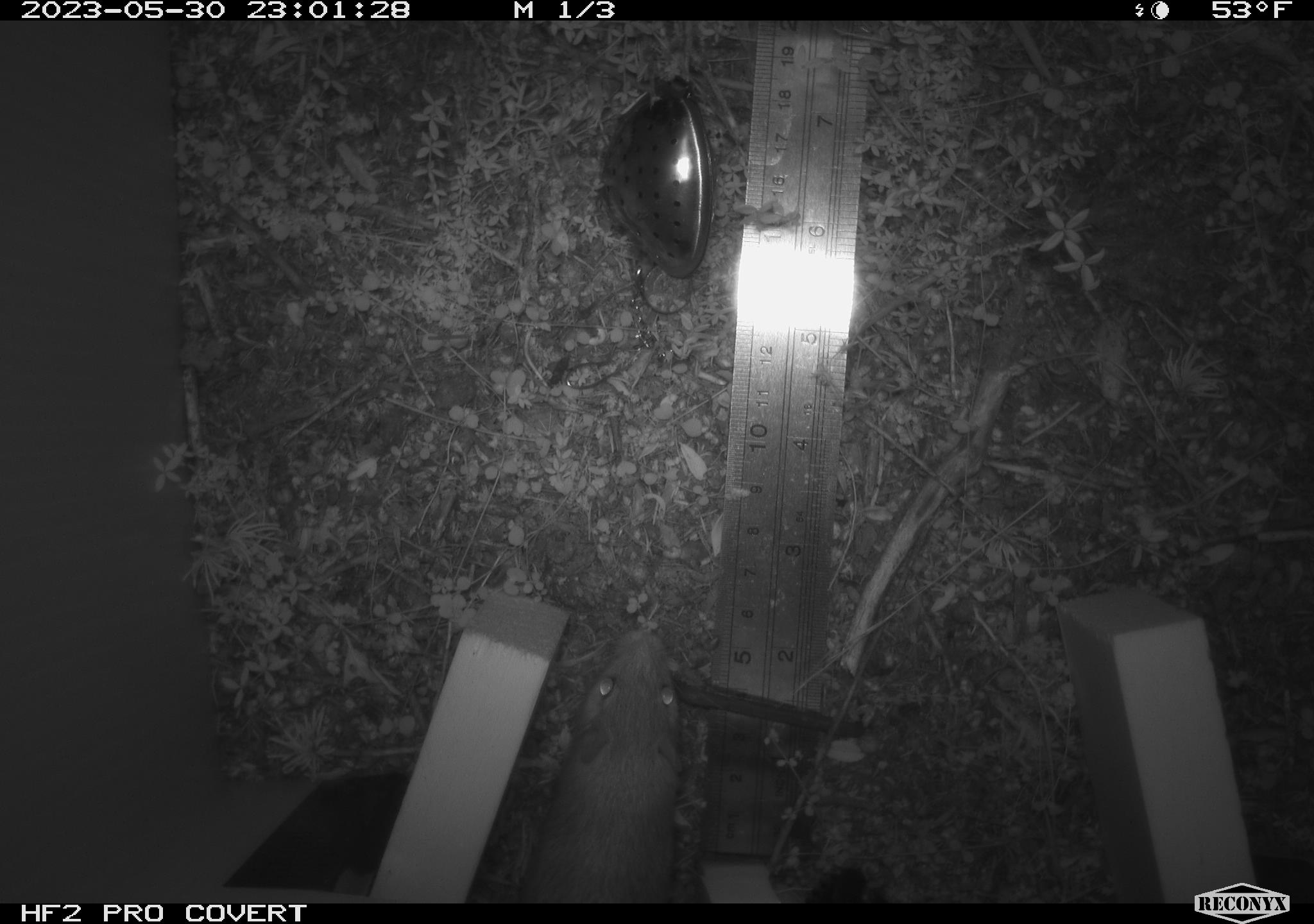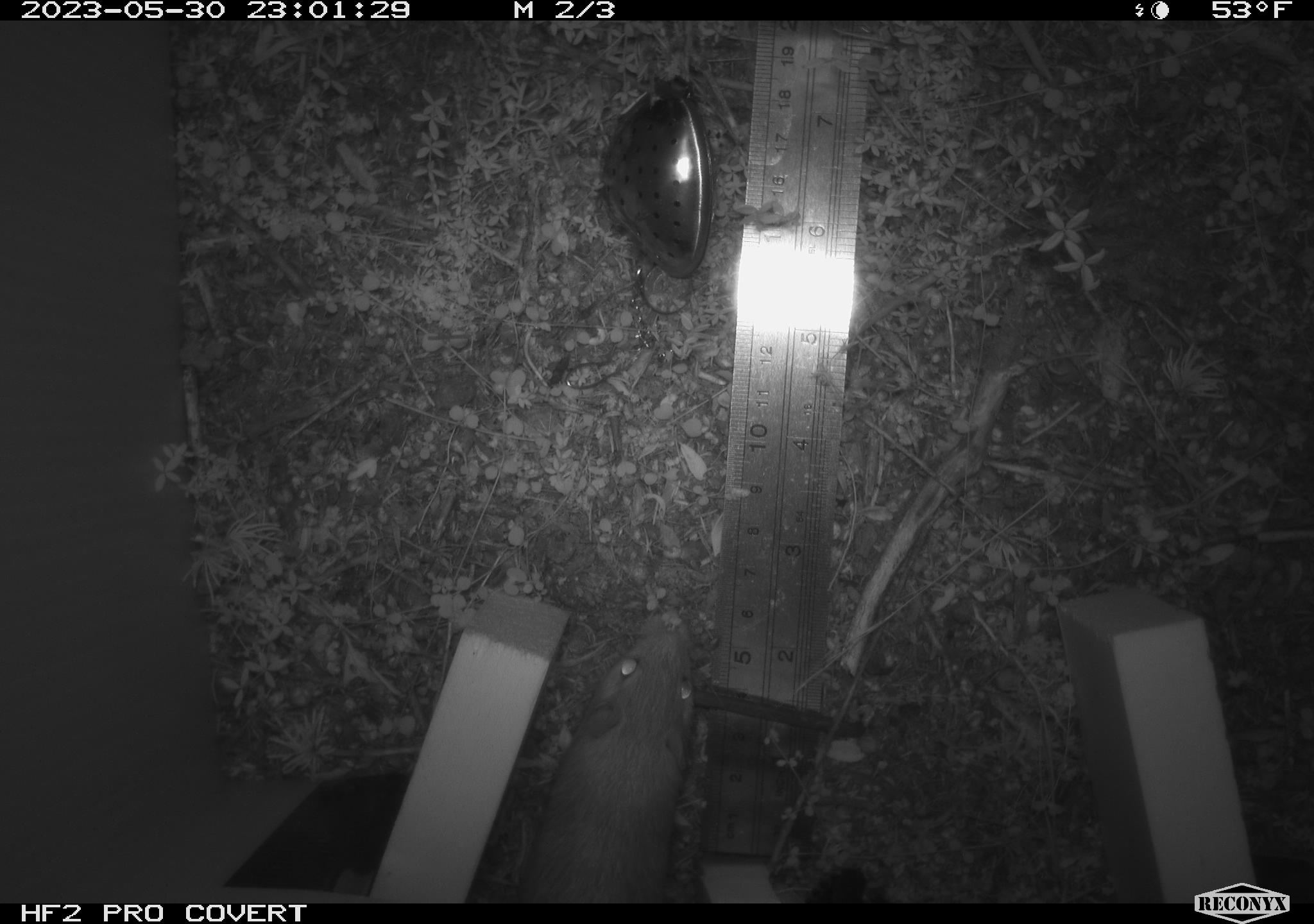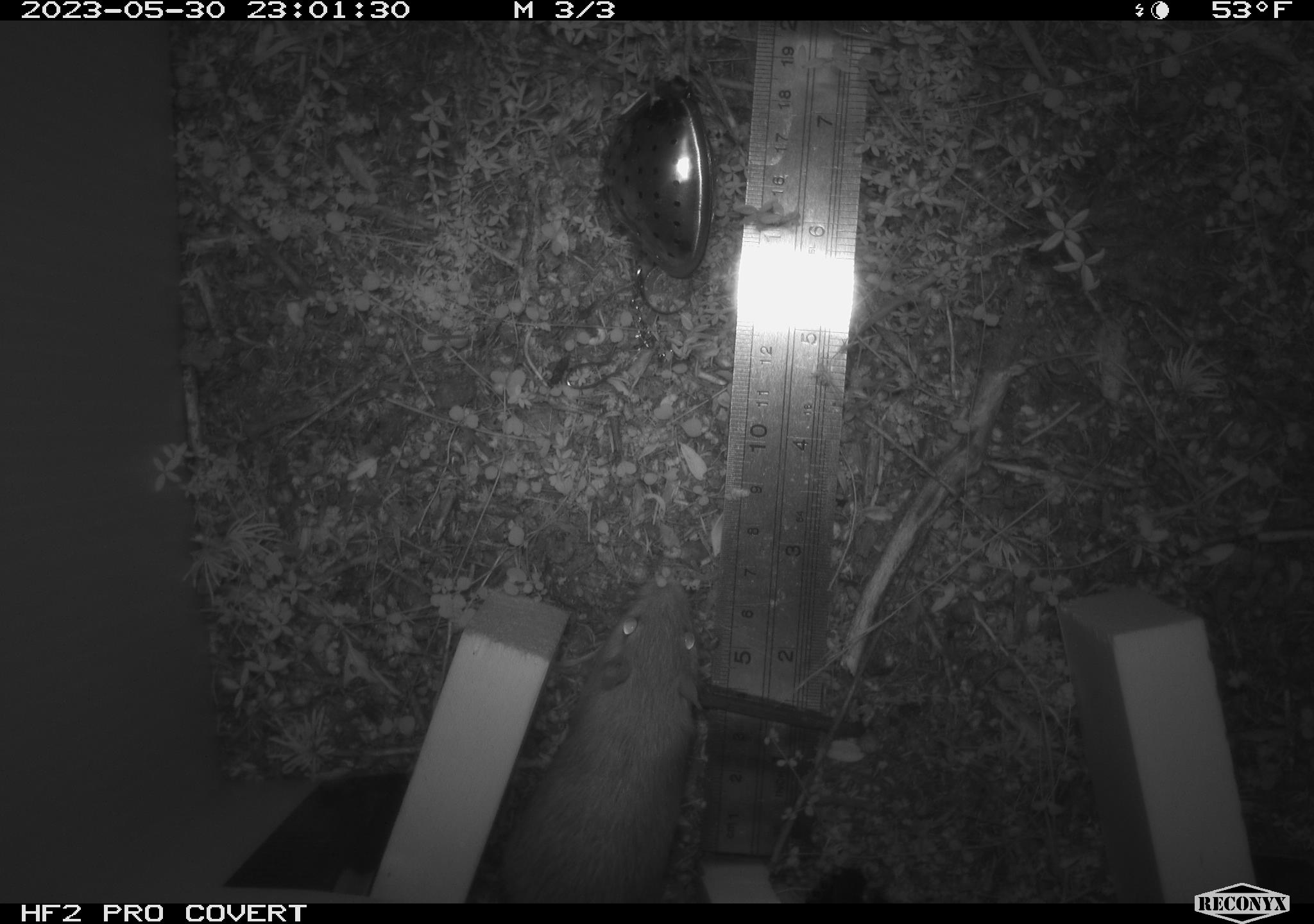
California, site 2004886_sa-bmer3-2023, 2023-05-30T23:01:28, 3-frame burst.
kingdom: Animalia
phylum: Chordata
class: Mammalia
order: Rodentia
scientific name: Rodentia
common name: mouse species